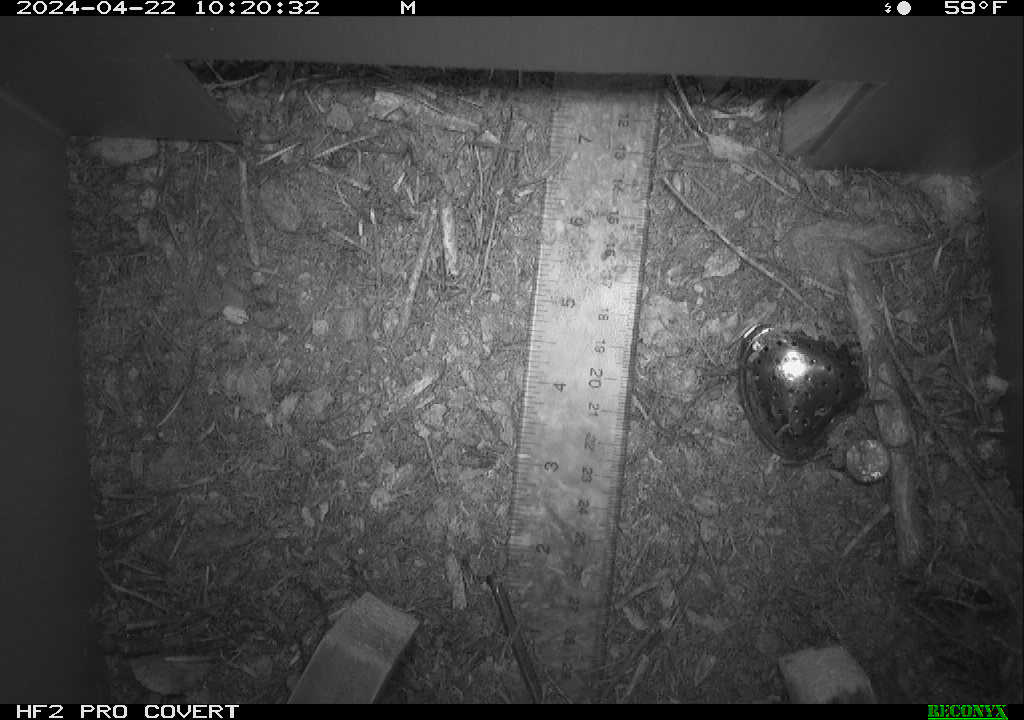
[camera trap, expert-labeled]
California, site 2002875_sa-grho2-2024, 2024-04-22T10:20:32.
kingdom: Animalia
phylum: Arthropoda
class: Insecta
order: Hymenoptera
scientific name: Hymenoptera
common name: ants, bees, wasps, and sawflies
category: hymenoptera order